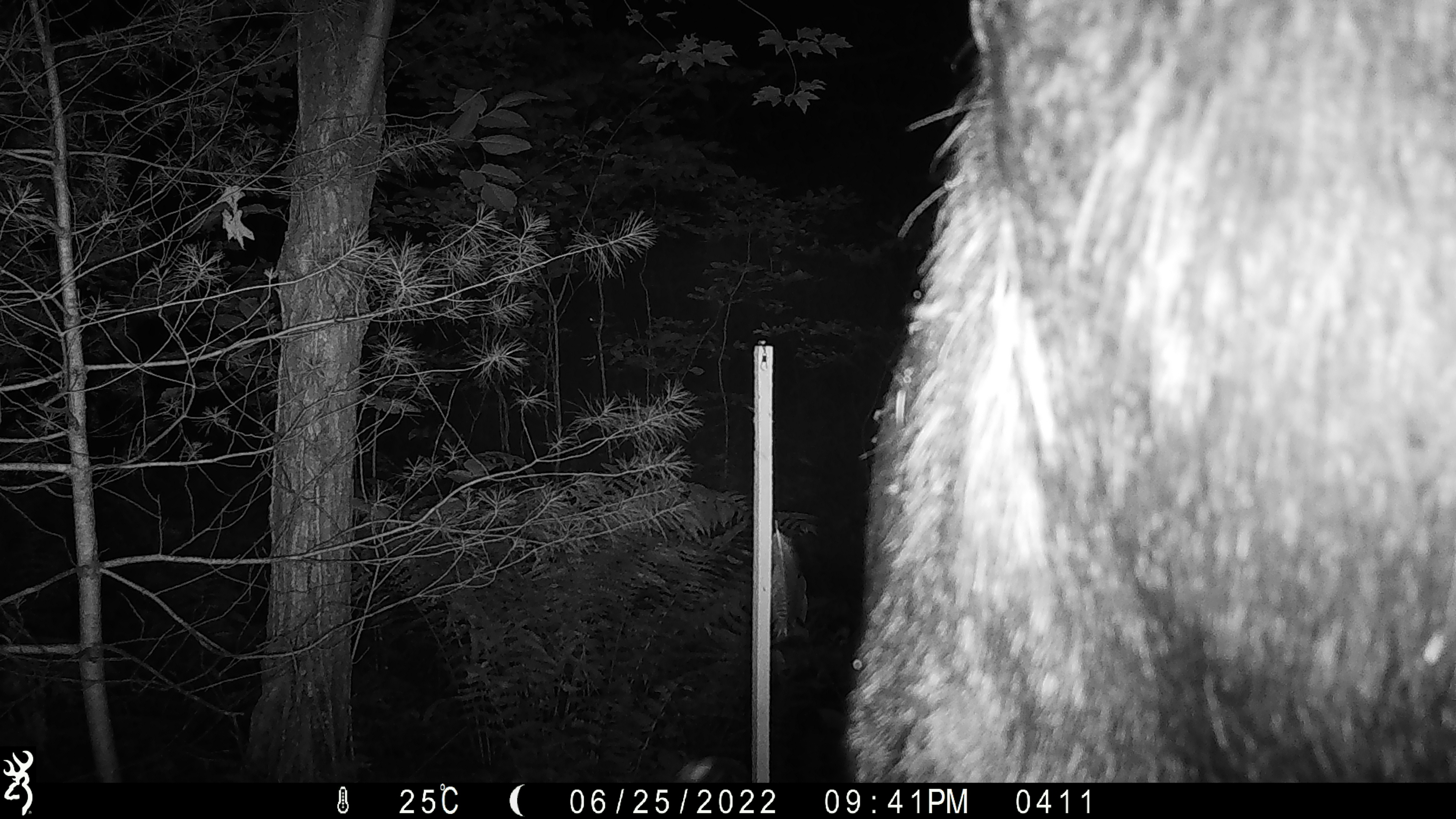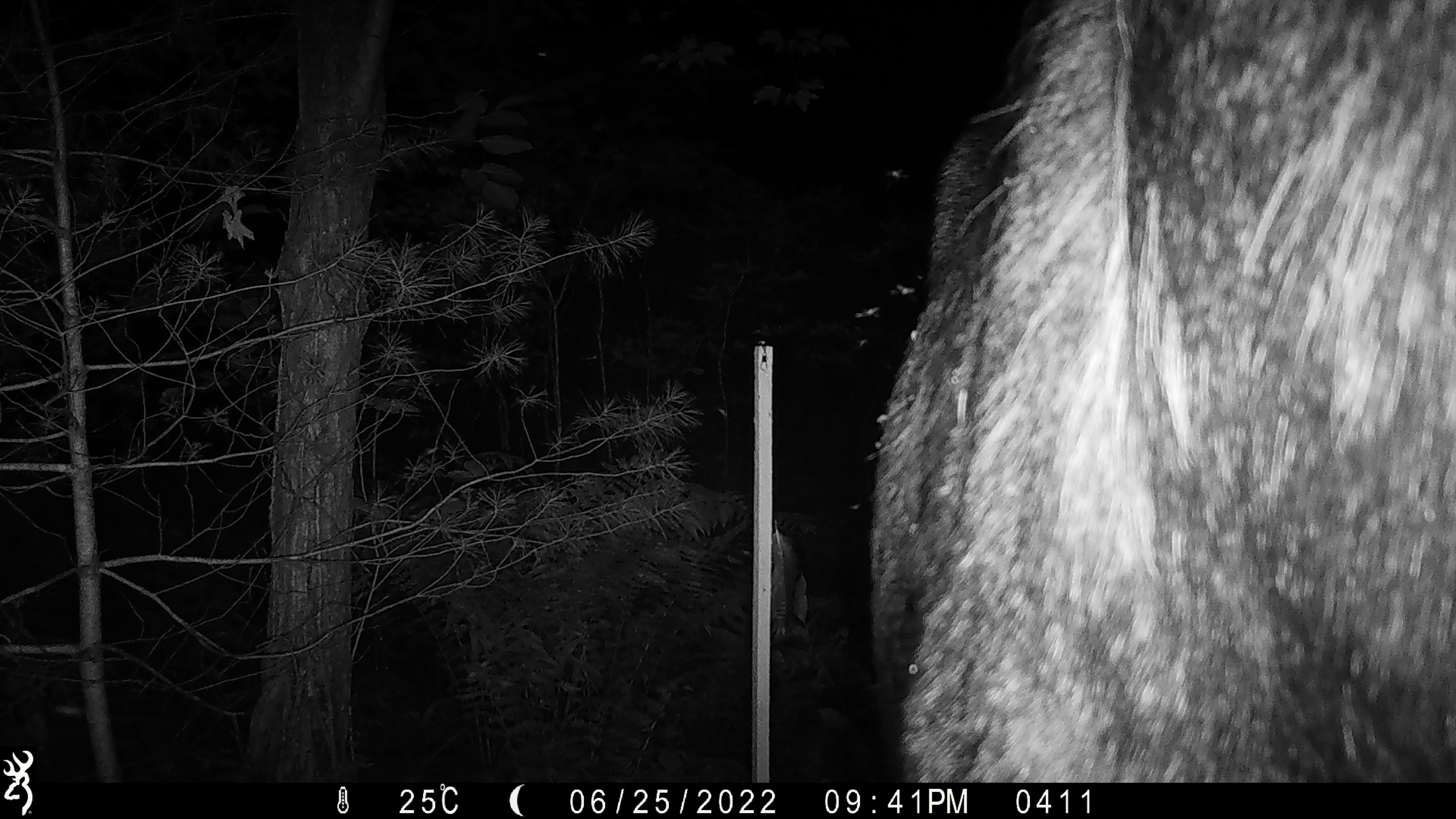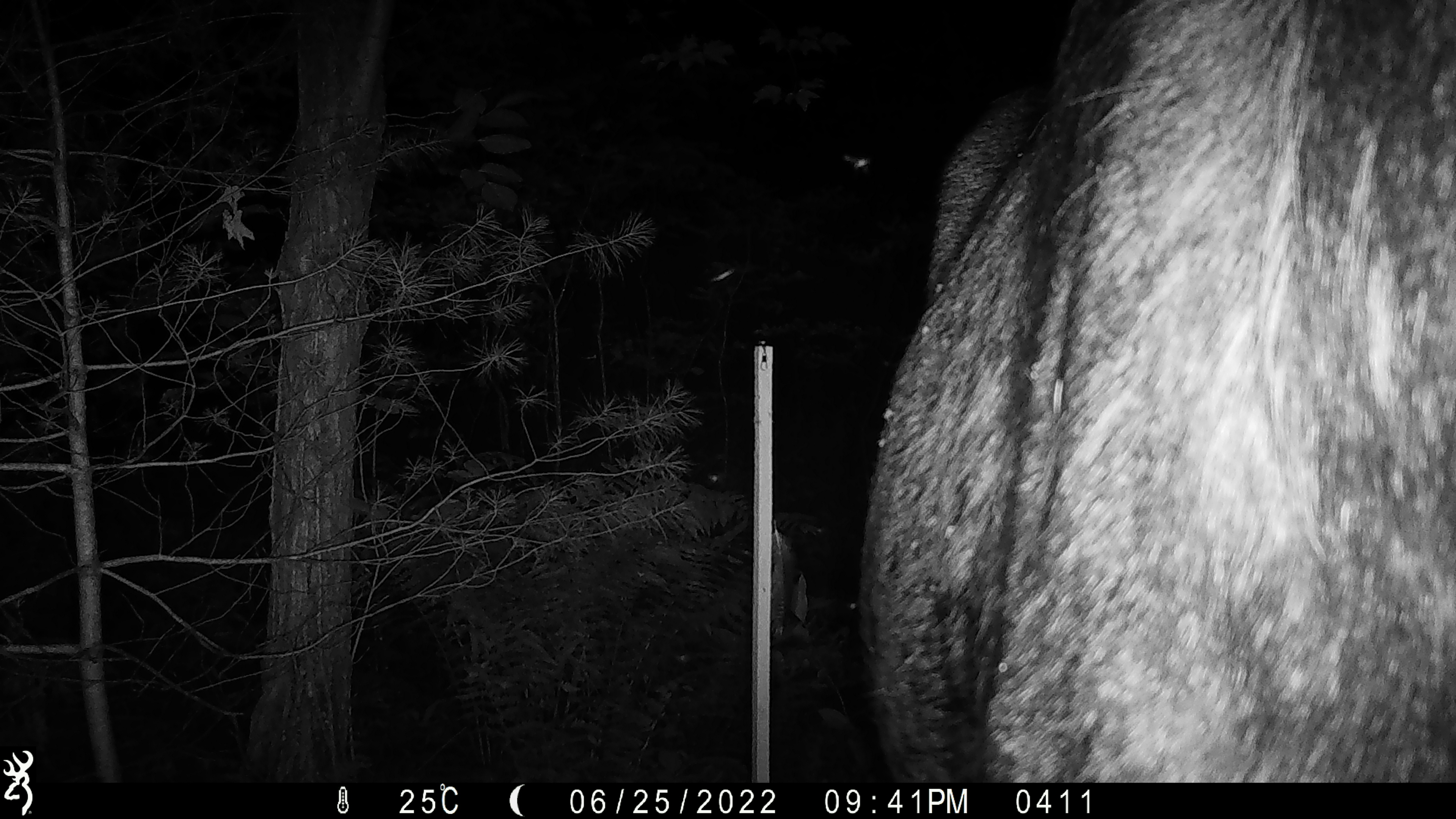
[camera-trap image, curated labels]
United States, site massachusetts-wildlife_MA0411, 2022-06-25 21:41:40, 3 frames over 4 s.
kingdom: Animalia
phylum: Chordata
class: Mammalia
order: Artiodactyla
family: Cervidae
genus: Alces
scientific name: Alces alces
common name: moose